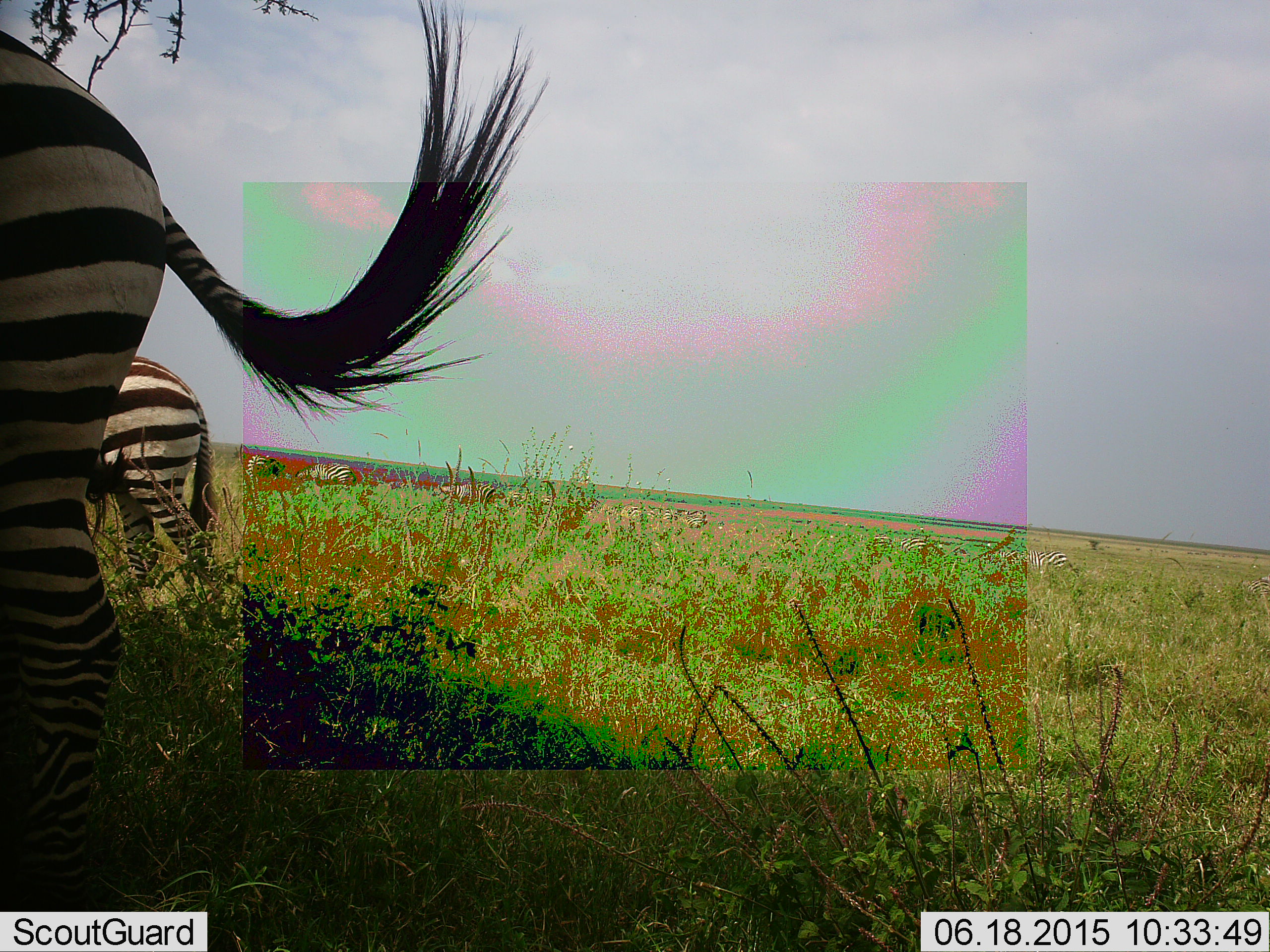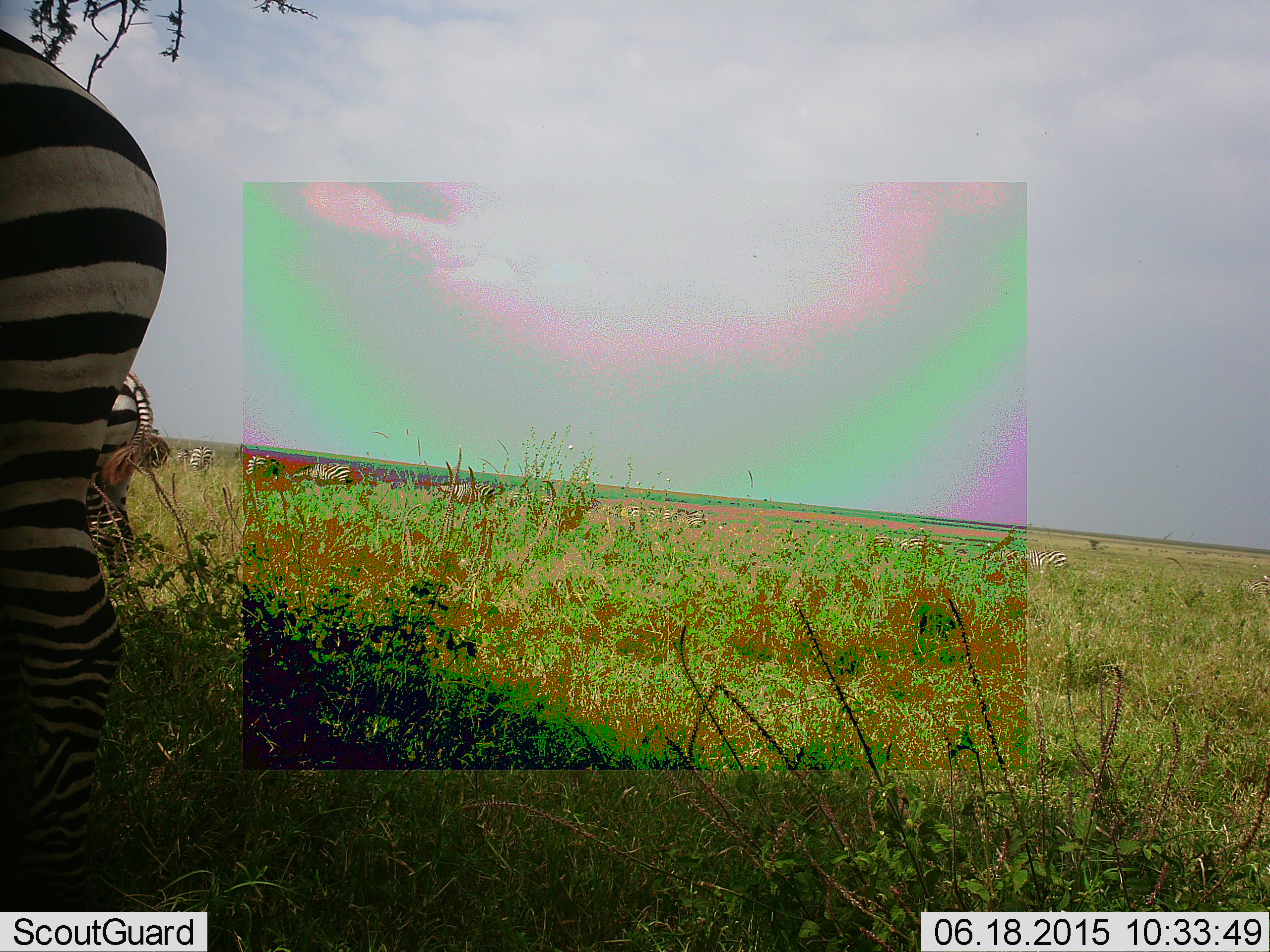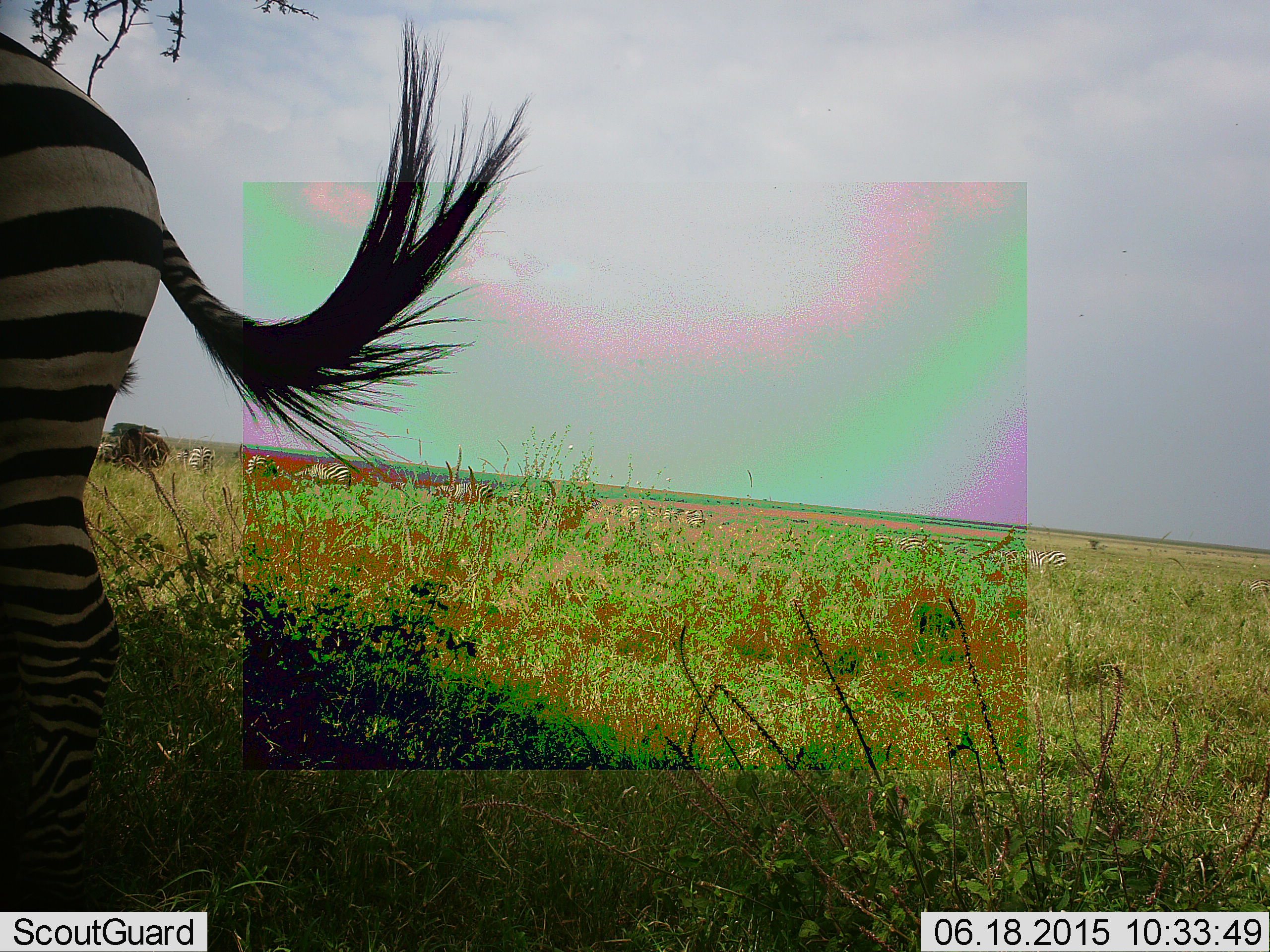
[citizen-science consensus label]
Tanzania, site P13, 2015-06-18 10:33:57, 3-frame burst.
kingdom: Animalia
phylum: Chordata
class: Mammalia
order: Perissodactyla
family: Equidae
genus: Equus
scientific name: Equus quagga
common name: plains zebra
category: zebra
Zebra (plains zebra) (Equus quagga), count 6. Behavior (volunteer vote fractions): standing 100%, resting 9%, moving 55%, interacting 9%. Young present (vote fraction): 0%. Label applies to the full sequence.